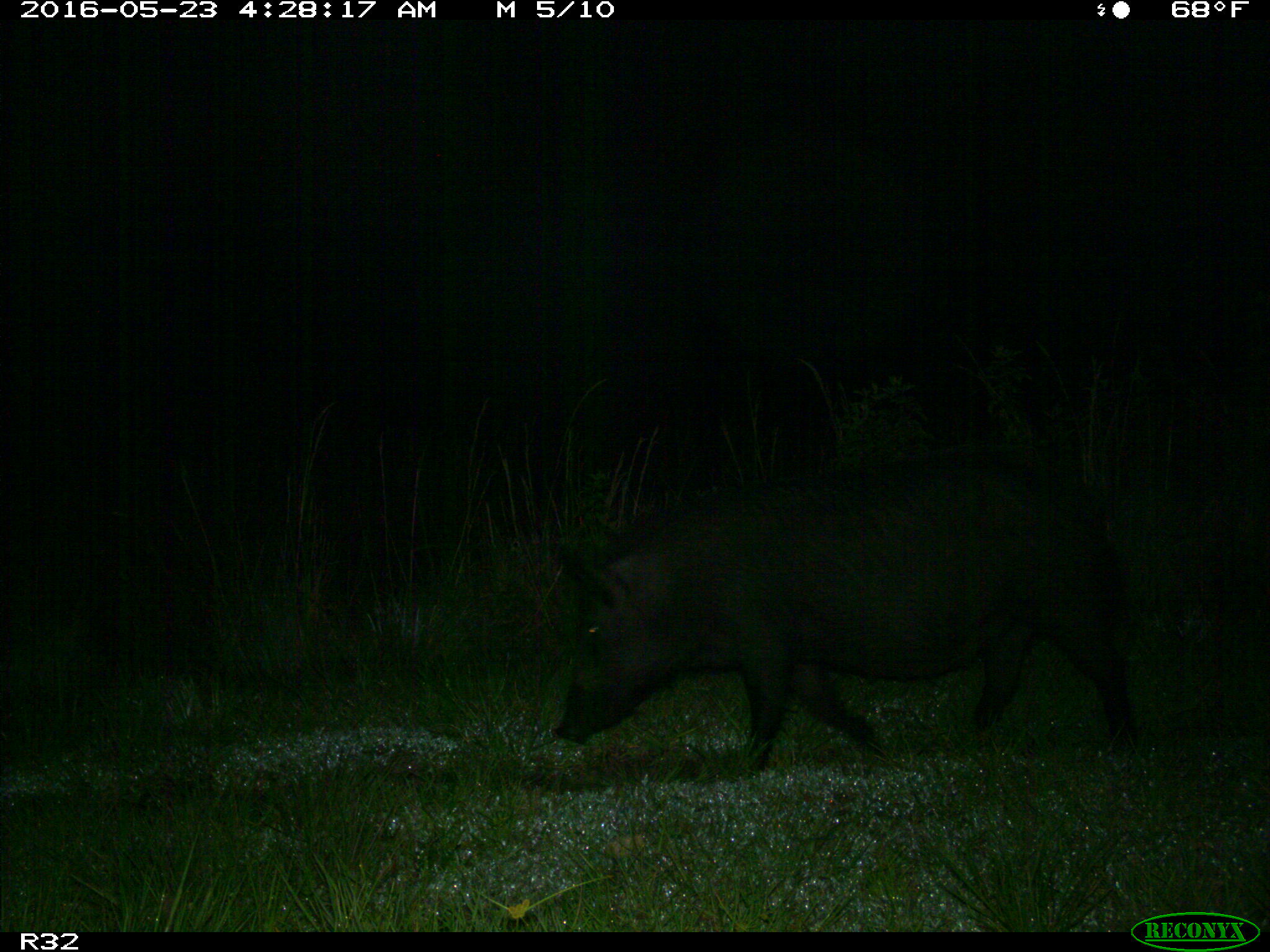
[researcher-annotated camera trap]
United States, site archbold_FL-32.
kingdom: Animalia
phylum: Chordata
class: Mammalia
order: Artiodactyla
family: Suidae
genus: Sus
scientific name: Sus scrofa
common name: wild boar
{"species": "Sus scrofa (wild boar)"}